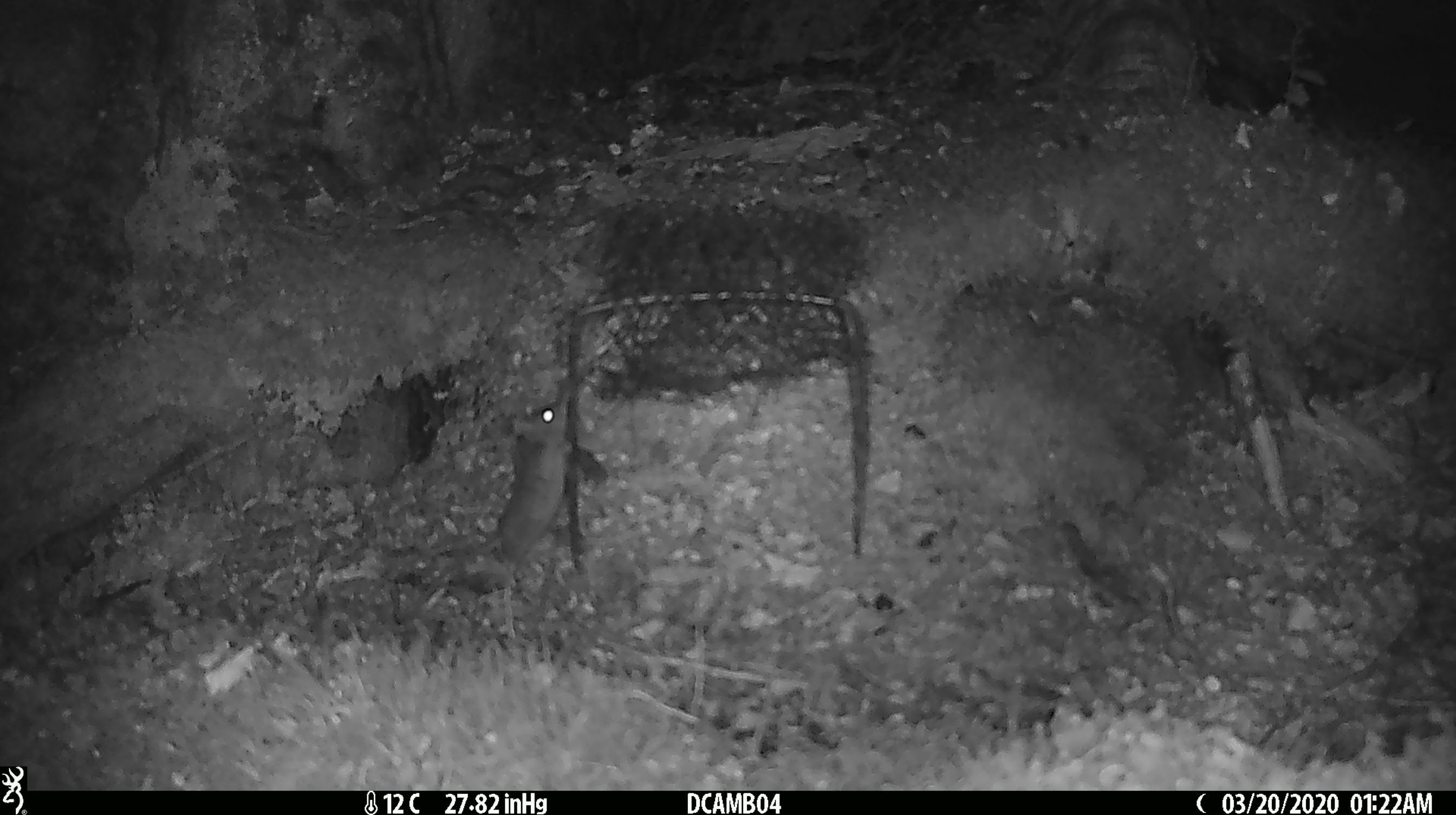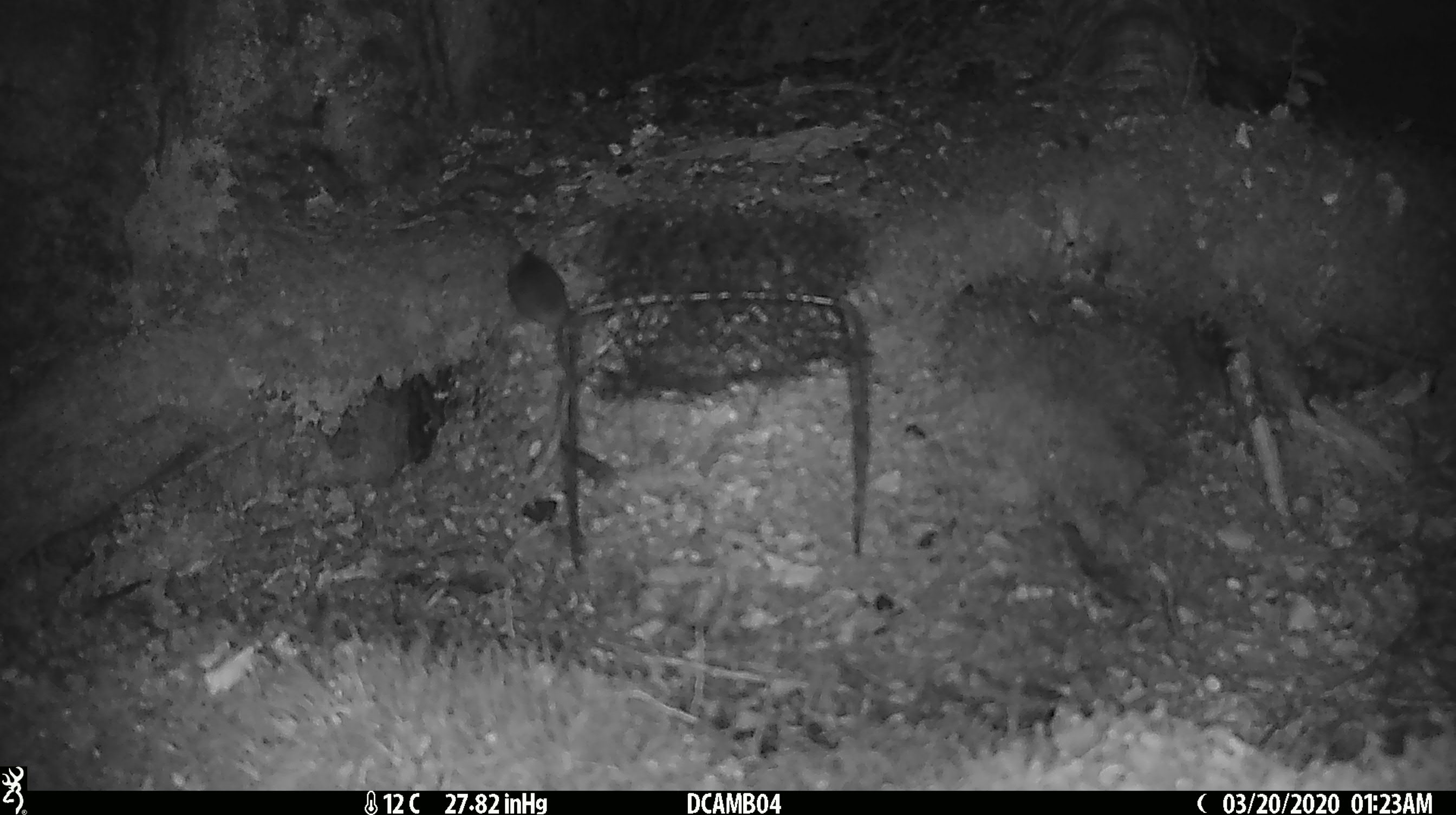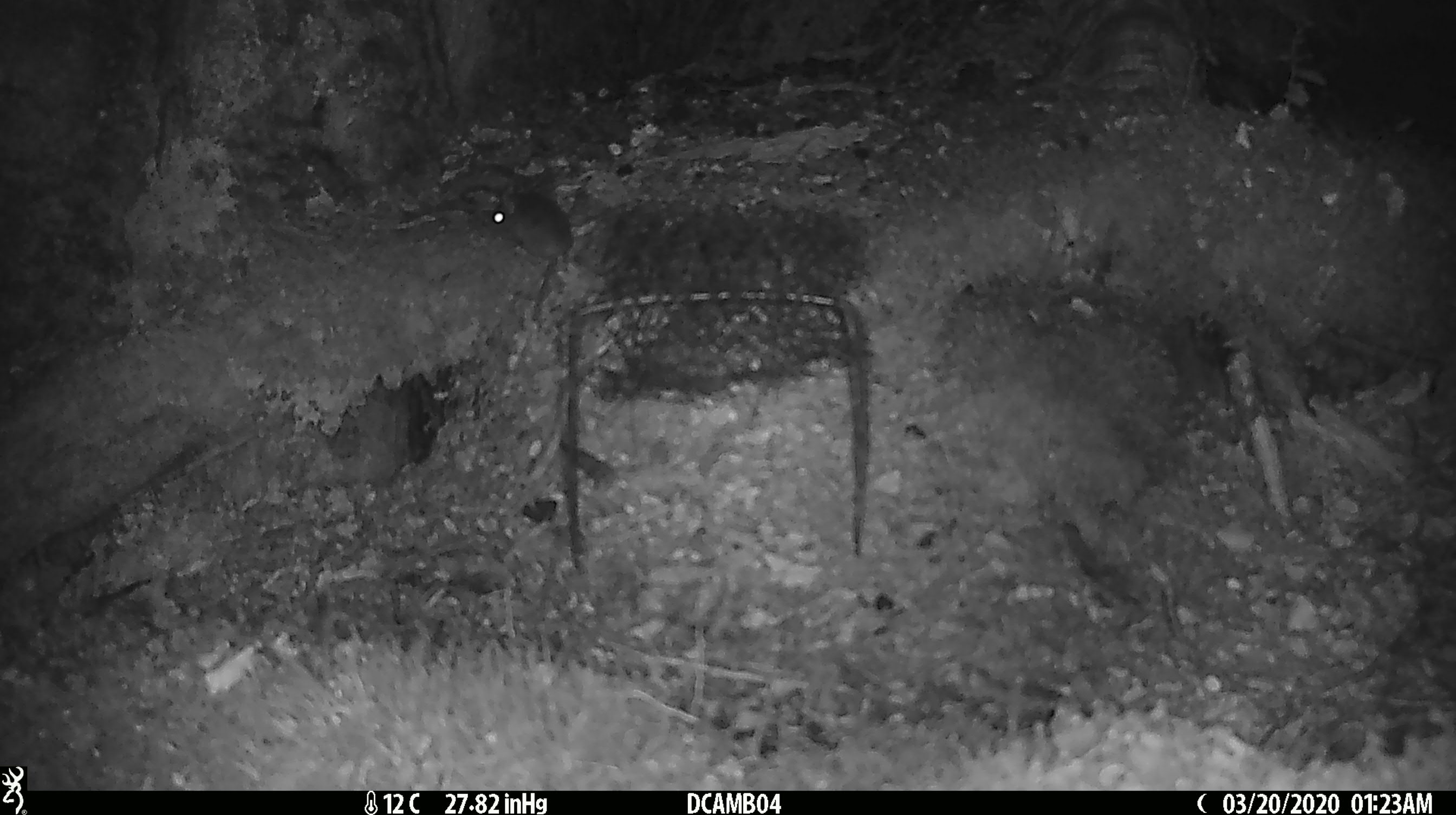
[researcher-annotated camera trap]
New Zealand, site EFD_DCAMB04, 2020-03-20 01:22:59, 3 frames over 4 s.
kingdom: Animalia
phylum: Chordata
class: Mammalia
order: Rodentia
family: Muridae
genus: Mus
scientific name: Mus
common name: mouse